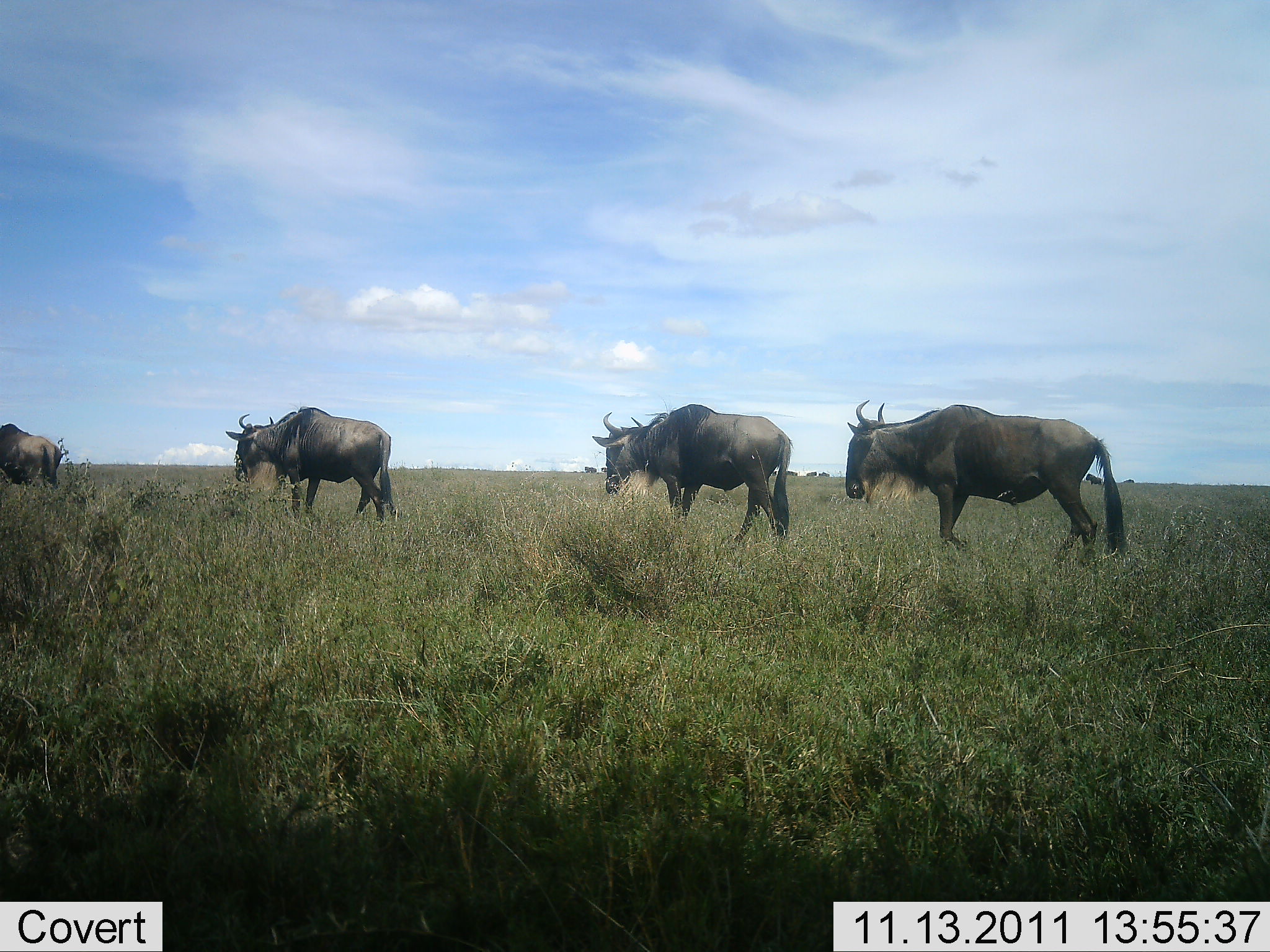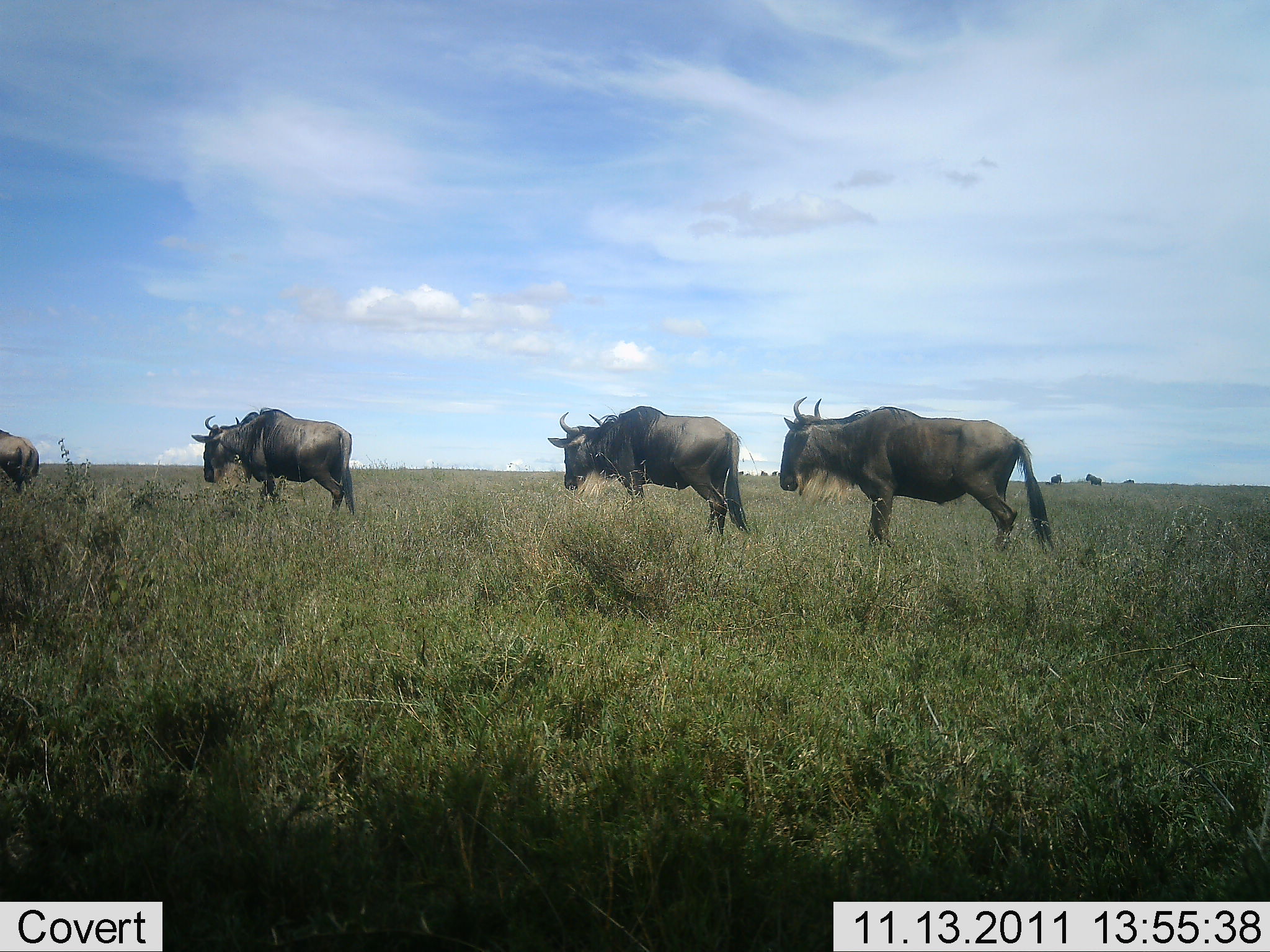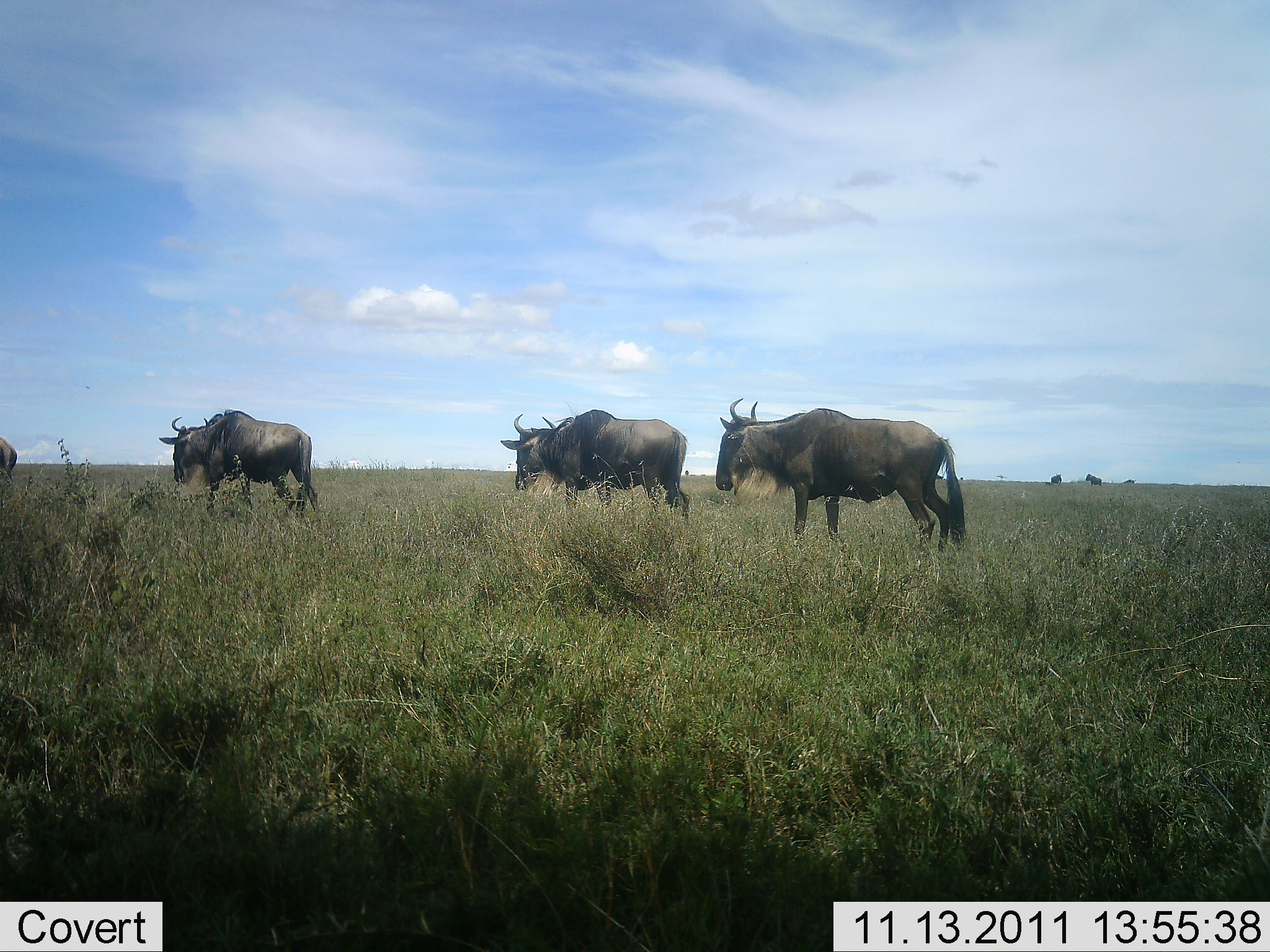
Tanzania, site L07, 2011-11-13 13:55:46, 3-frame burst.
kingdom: Animalia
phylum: Chordata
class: Mammalia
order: Artiodactyla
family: Bovidae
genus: Connochaetes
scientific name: Connochaetes taurinus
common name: blue wildebeest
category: wildebeest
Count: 4.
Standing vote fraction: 8%.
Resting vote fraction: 0%.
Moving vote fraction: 100%.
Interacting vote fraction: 0%.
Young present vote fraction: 0%.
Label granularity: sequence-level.